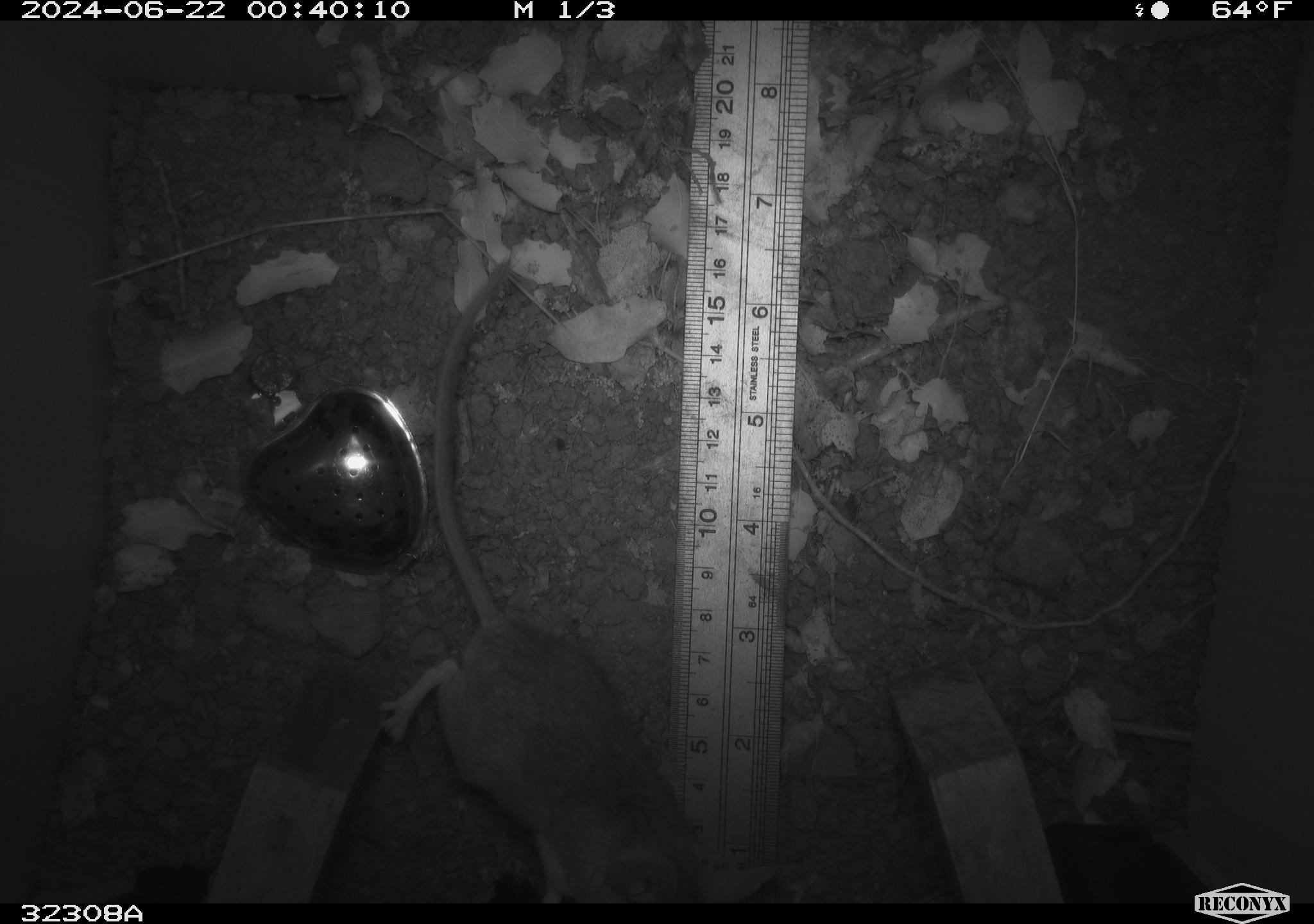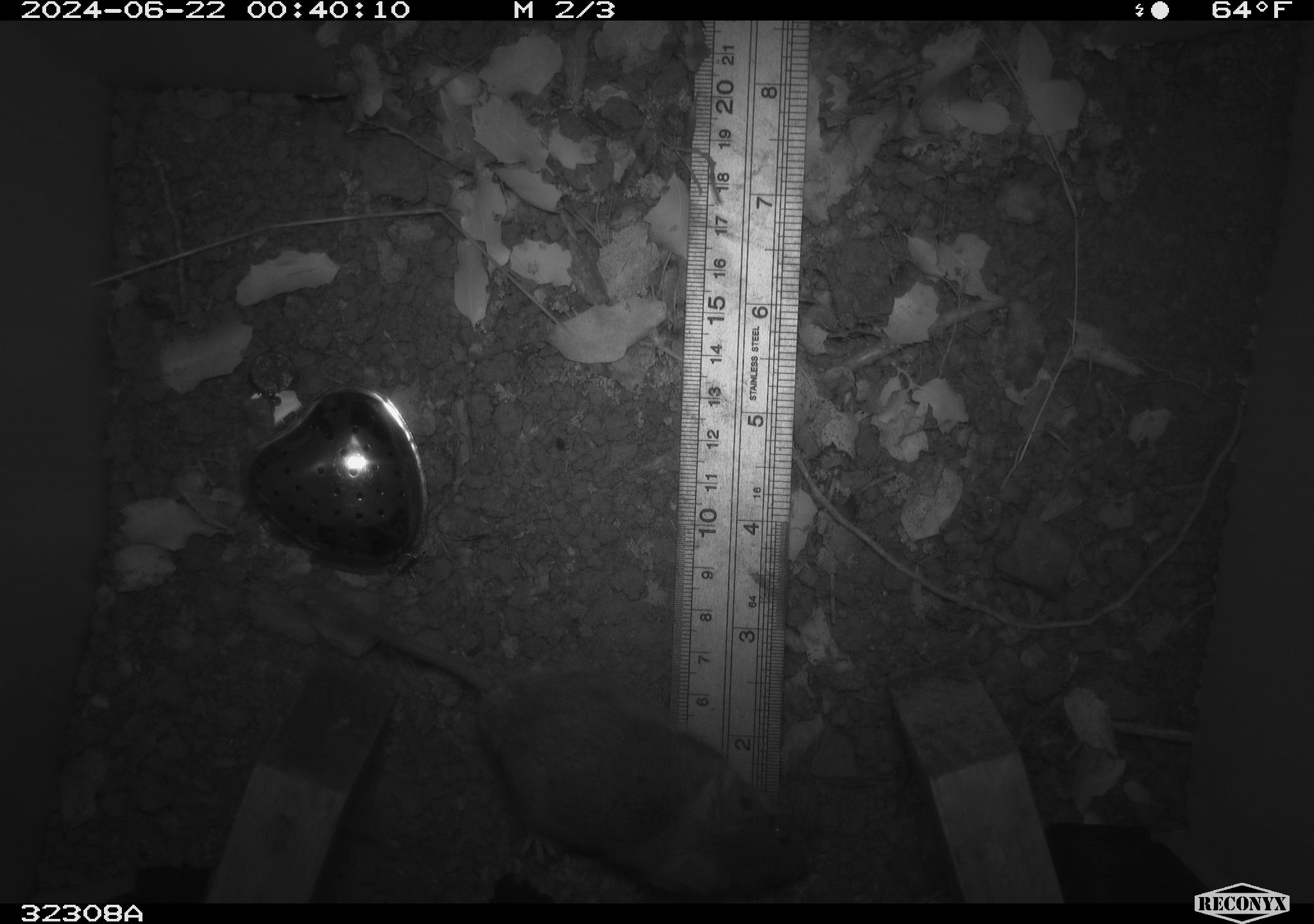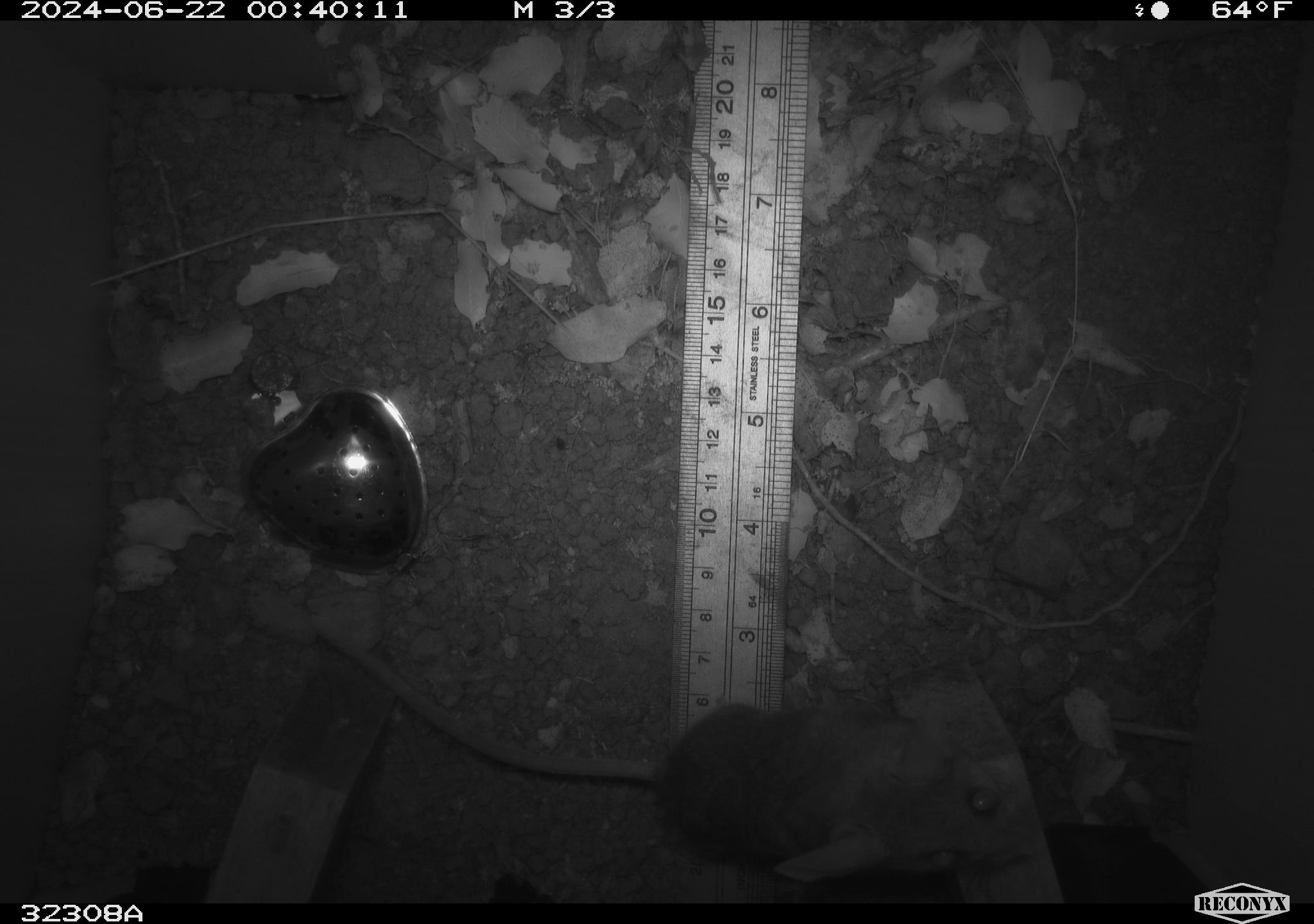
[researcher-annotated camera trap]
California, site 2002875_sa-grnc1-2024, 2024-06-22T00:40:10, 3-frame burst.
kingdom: Animalia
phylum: Chordata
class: Mammalia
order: Rodentia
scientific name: Rodentia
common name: rodent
Rodent (Rodentia).